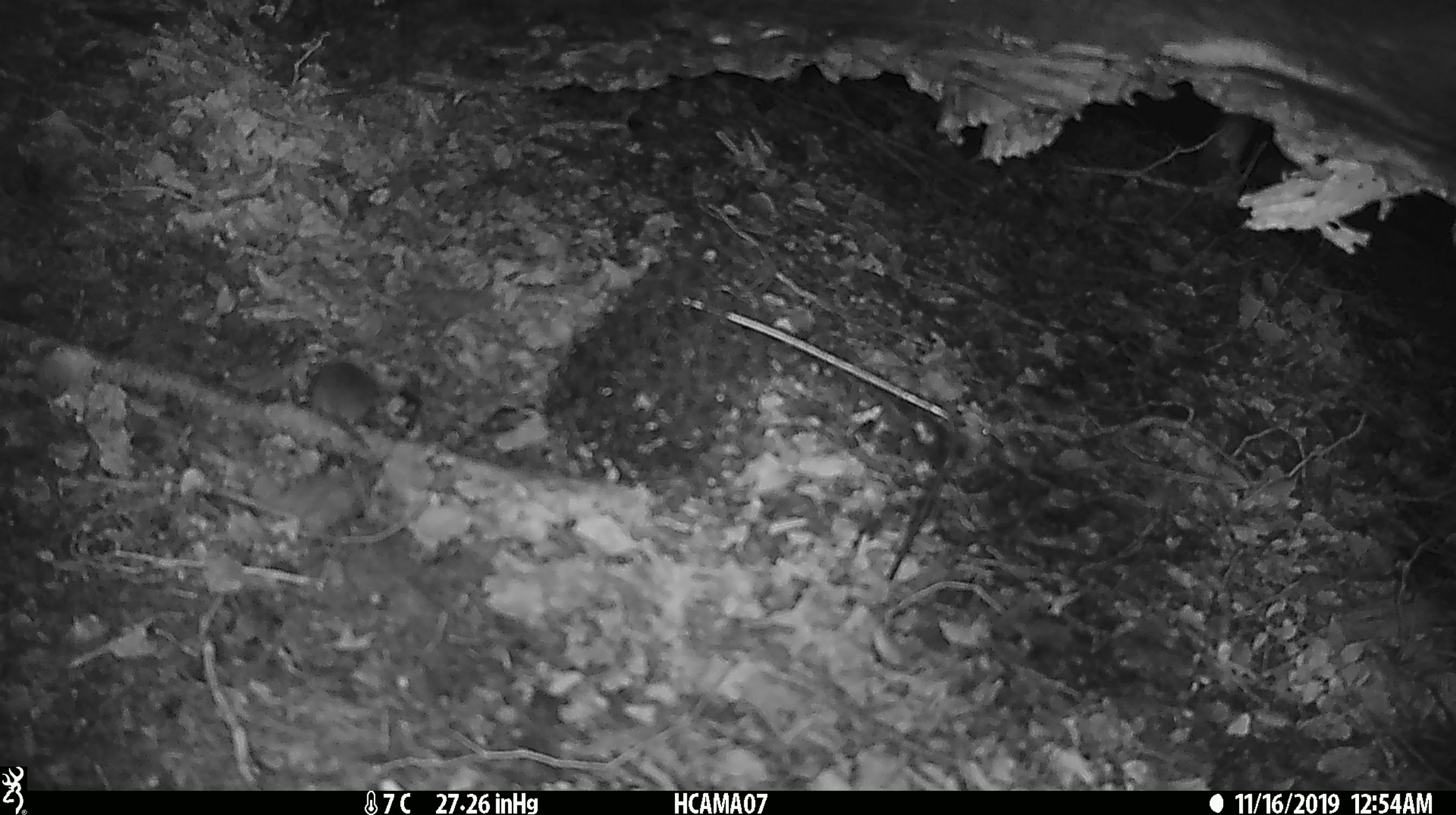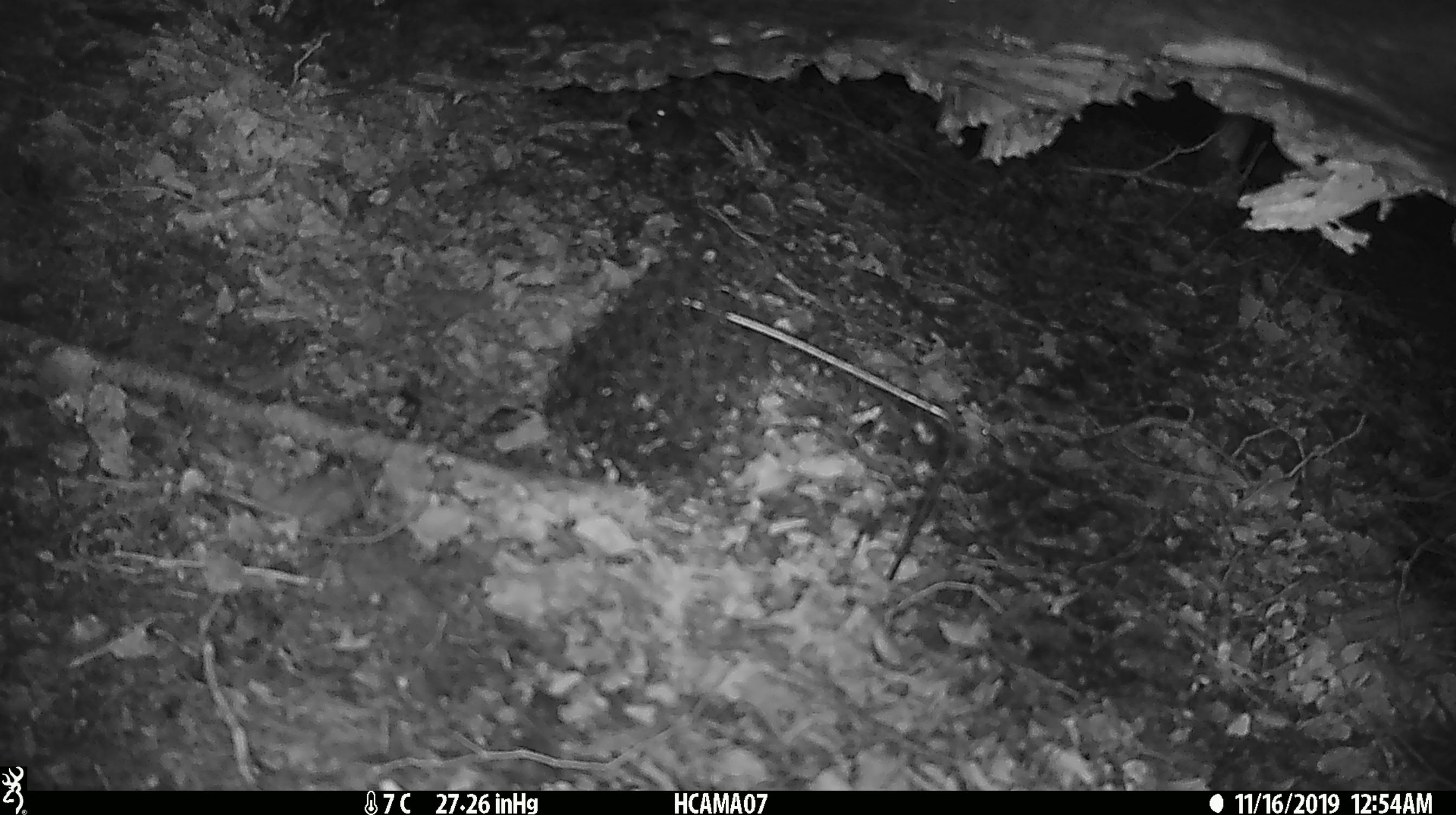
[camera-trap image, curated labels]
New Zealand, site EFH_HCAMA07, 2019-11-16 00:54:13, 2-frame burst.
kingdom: Animalia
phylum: Chordata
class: Mammalia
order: Rodentia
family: Muridae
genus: Mus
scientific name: Mus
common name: mouse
Mouse (Mus).